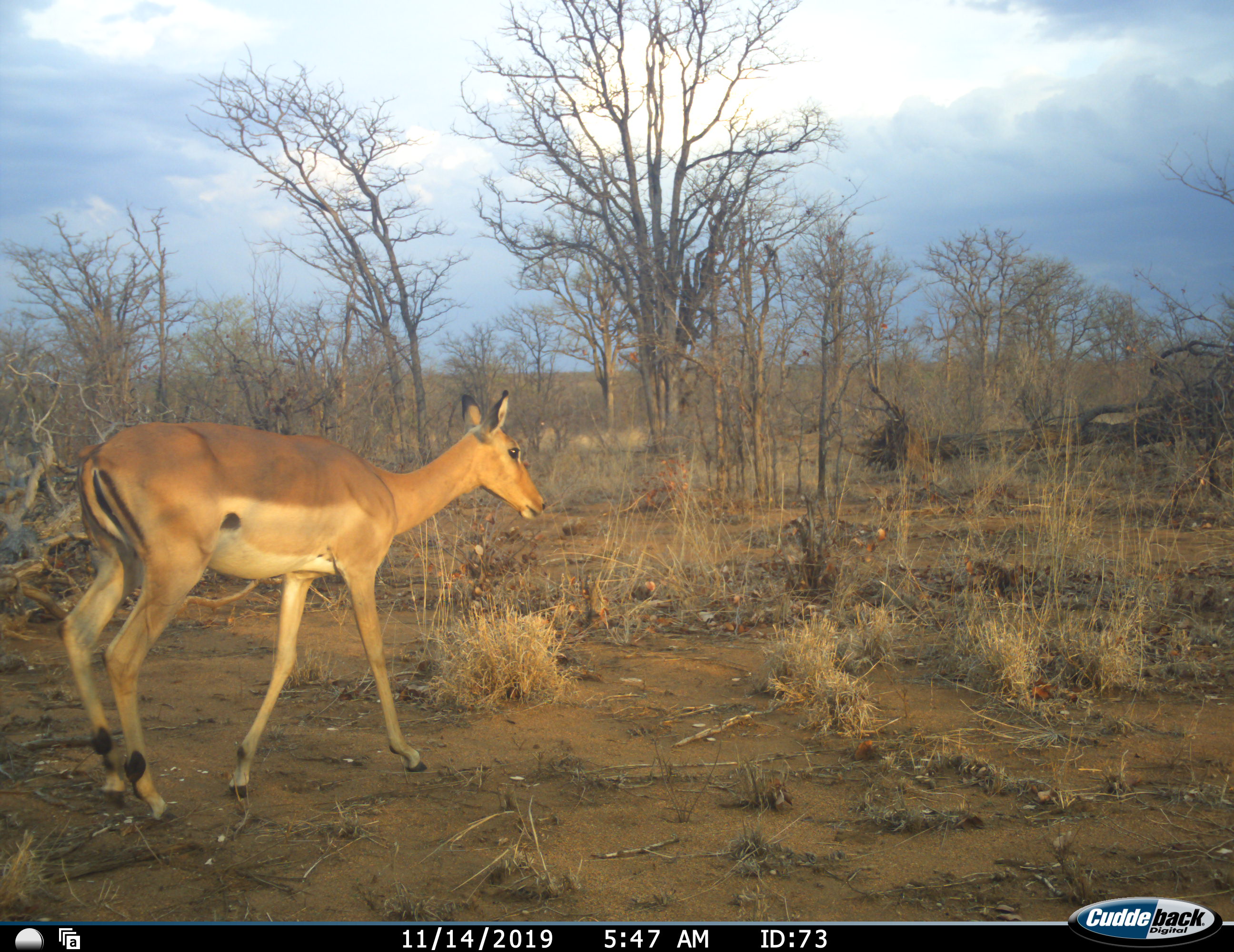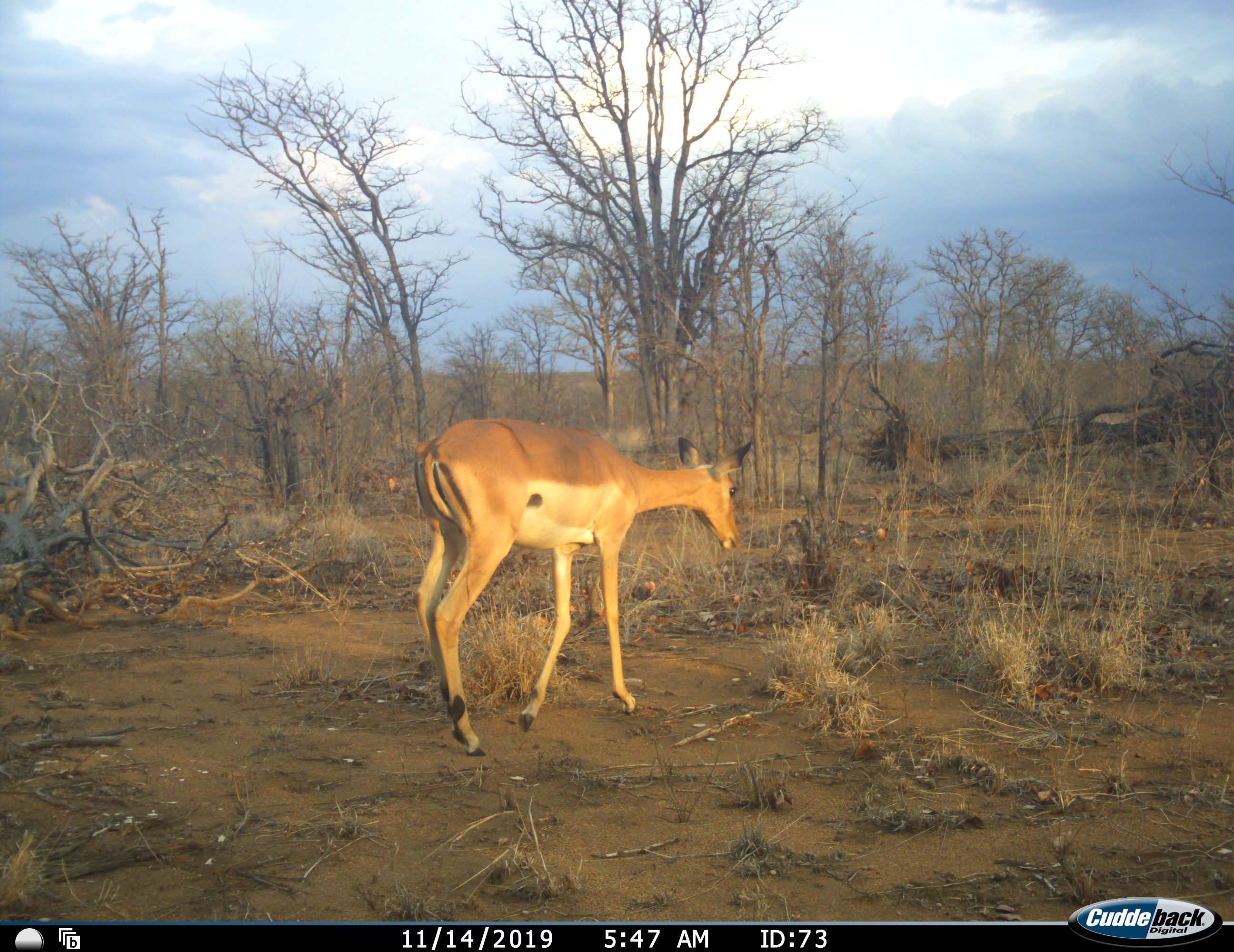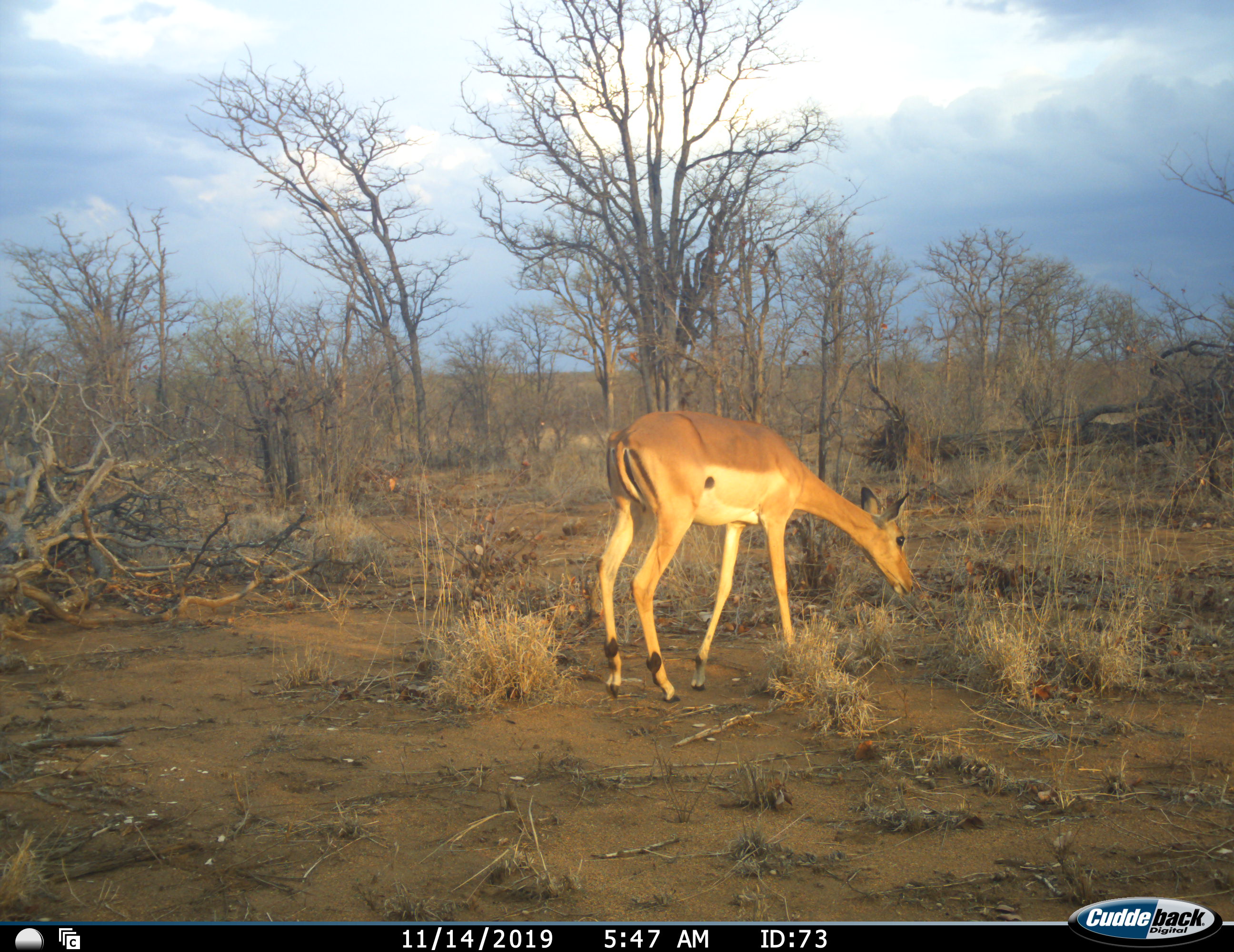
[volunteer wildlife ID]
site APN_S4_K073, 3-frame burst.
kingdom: Animalia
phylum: Chordata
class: Mammalia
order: Artiodactyla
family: Bovidae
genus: Aepyceros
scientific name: Aepyceros melampus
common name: impala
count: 1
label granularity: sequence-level